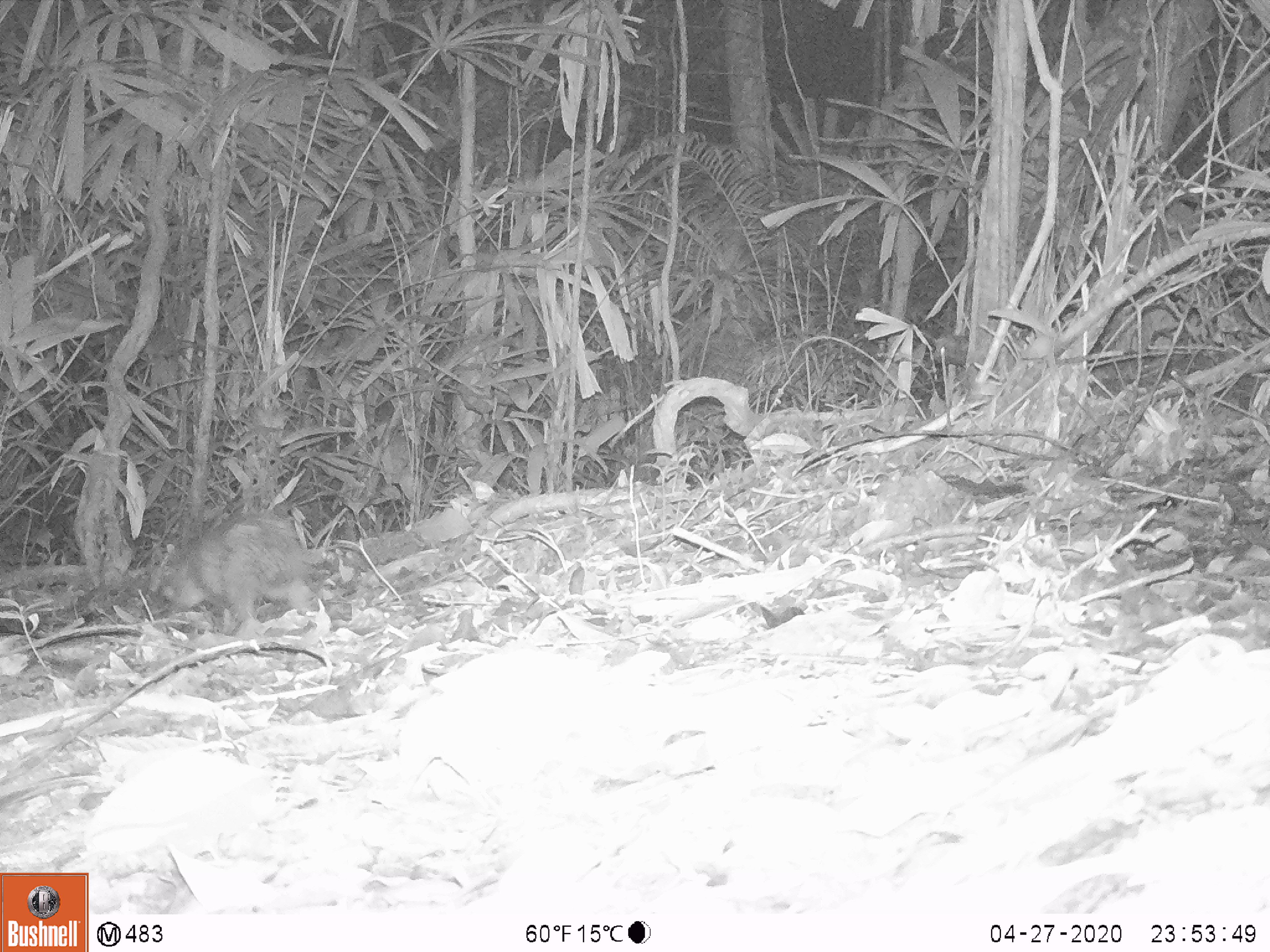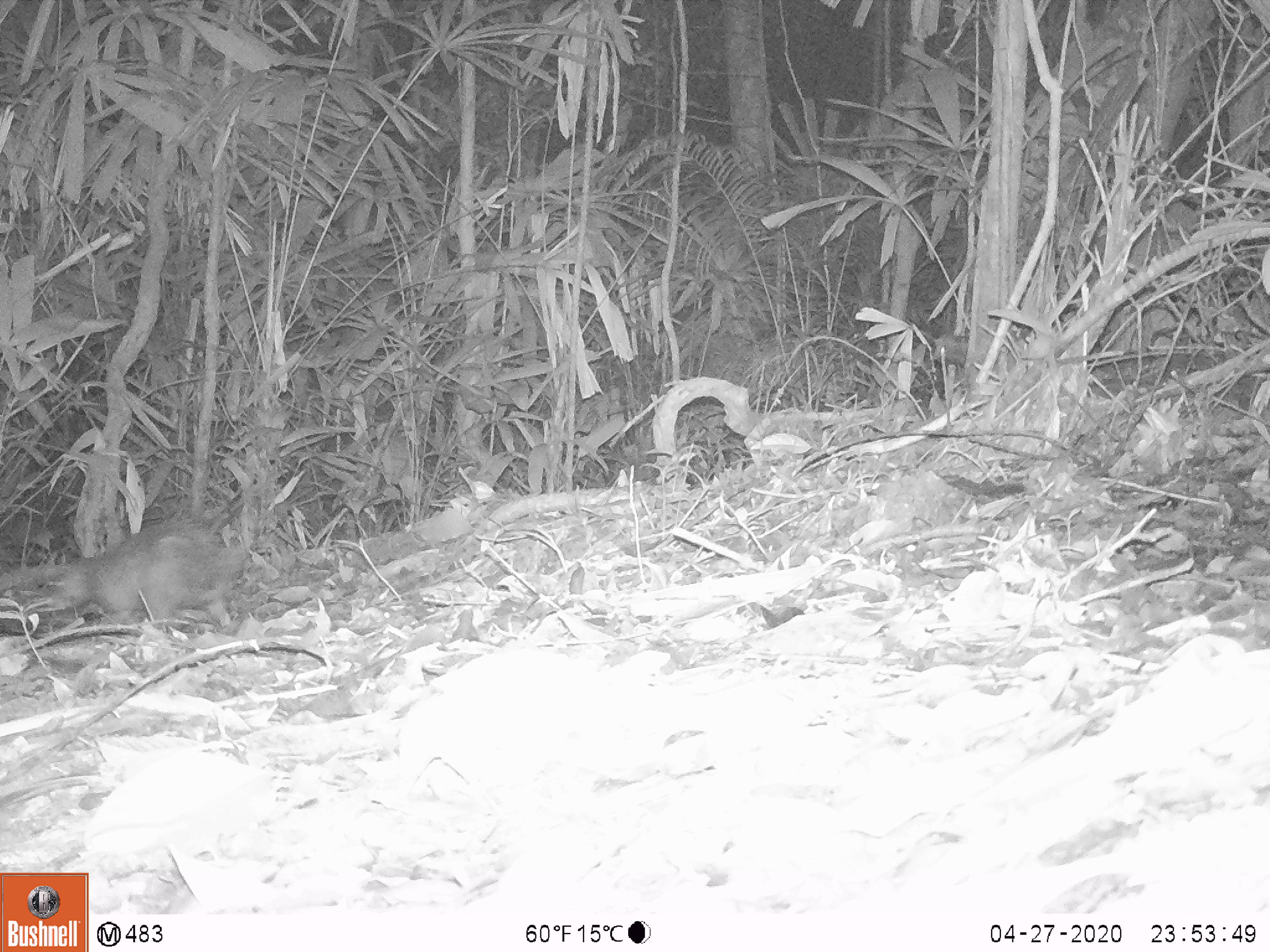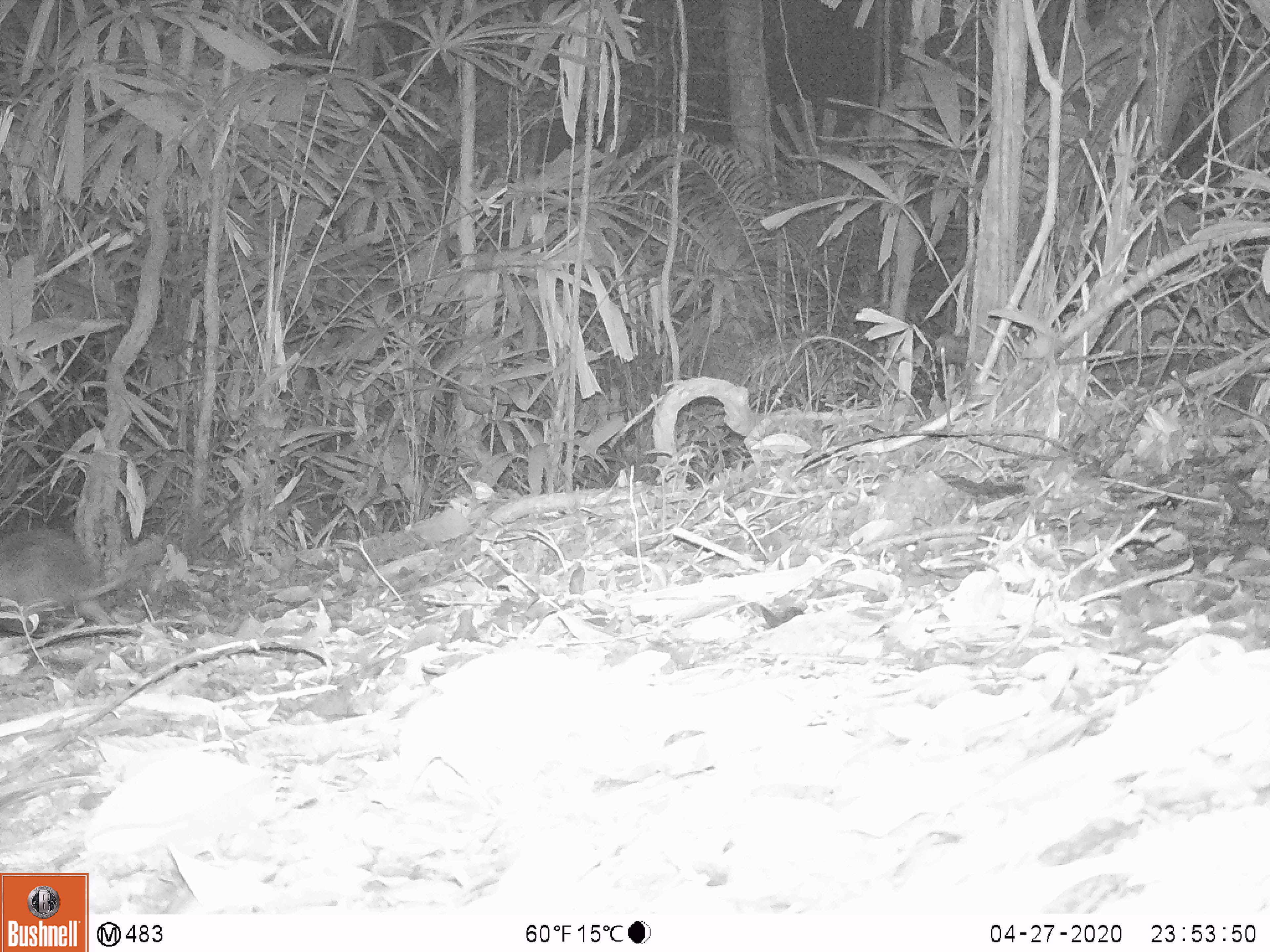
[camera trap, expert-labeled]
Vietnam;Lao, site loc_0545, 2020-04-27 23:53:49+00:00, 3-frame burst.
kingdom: Animalia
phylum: Chordata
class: Mammalia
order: Rodentia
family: Hystricidae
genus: Atherurus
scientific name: Atherurus macrourus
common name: asiatic brush-tailed porcupine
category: asiatic brush tailed porcupine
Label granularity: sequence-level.